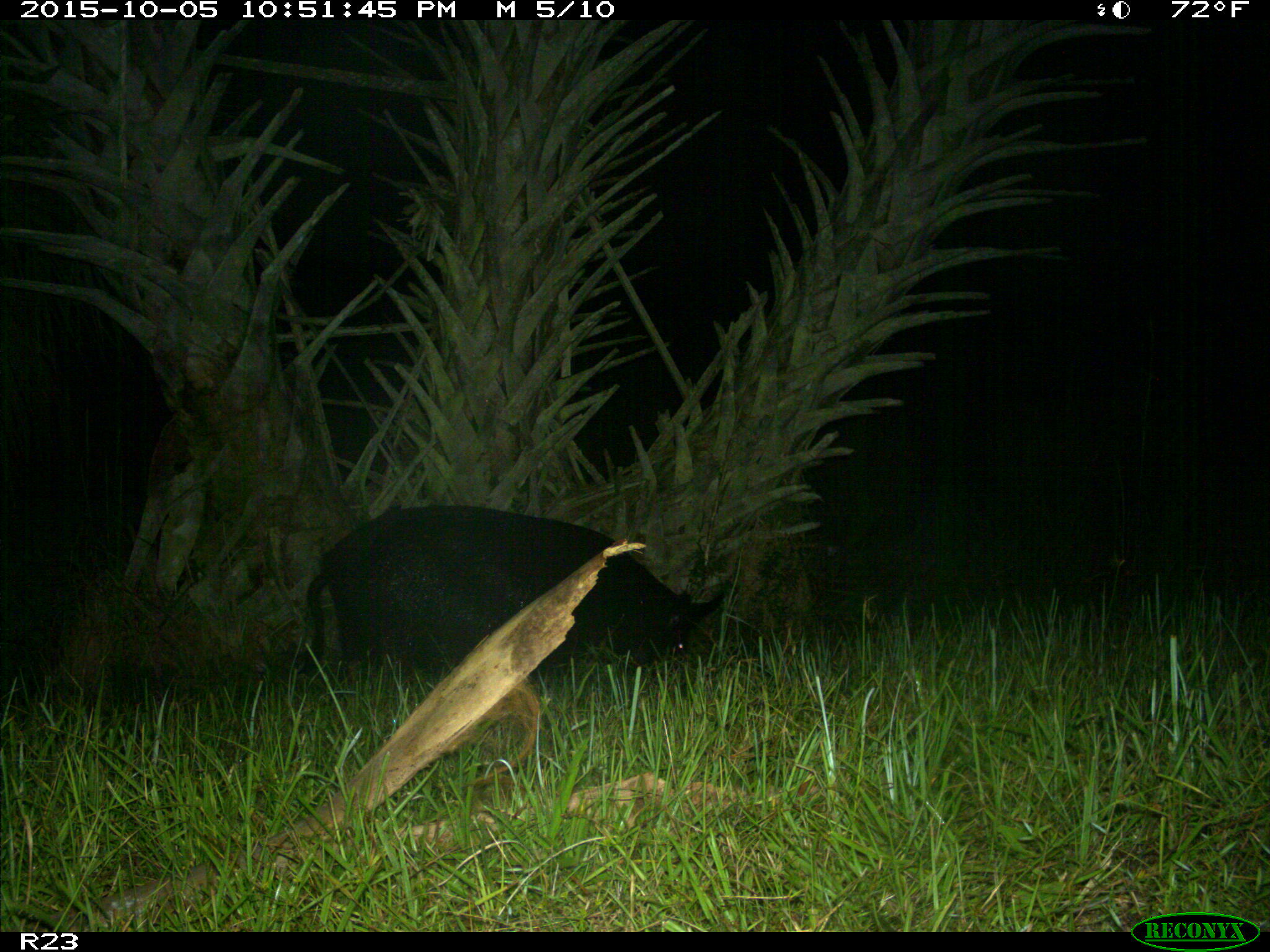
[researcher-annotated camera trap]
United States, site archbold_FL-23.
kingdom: Animalia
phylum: Chordata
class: Mammalia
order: Artiodactyla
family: Suidae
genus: Sus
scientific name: Sus scrofa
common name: wild boar